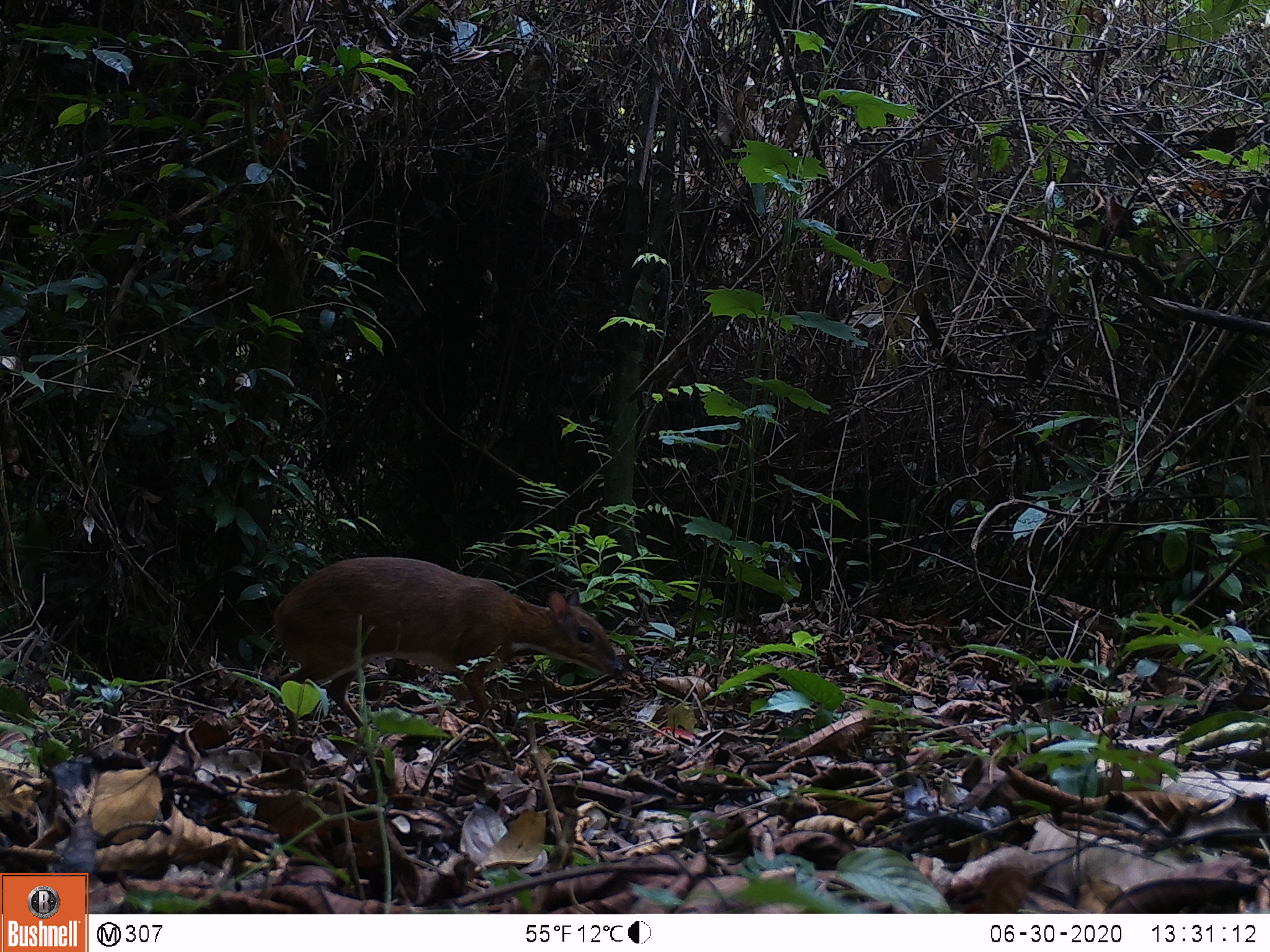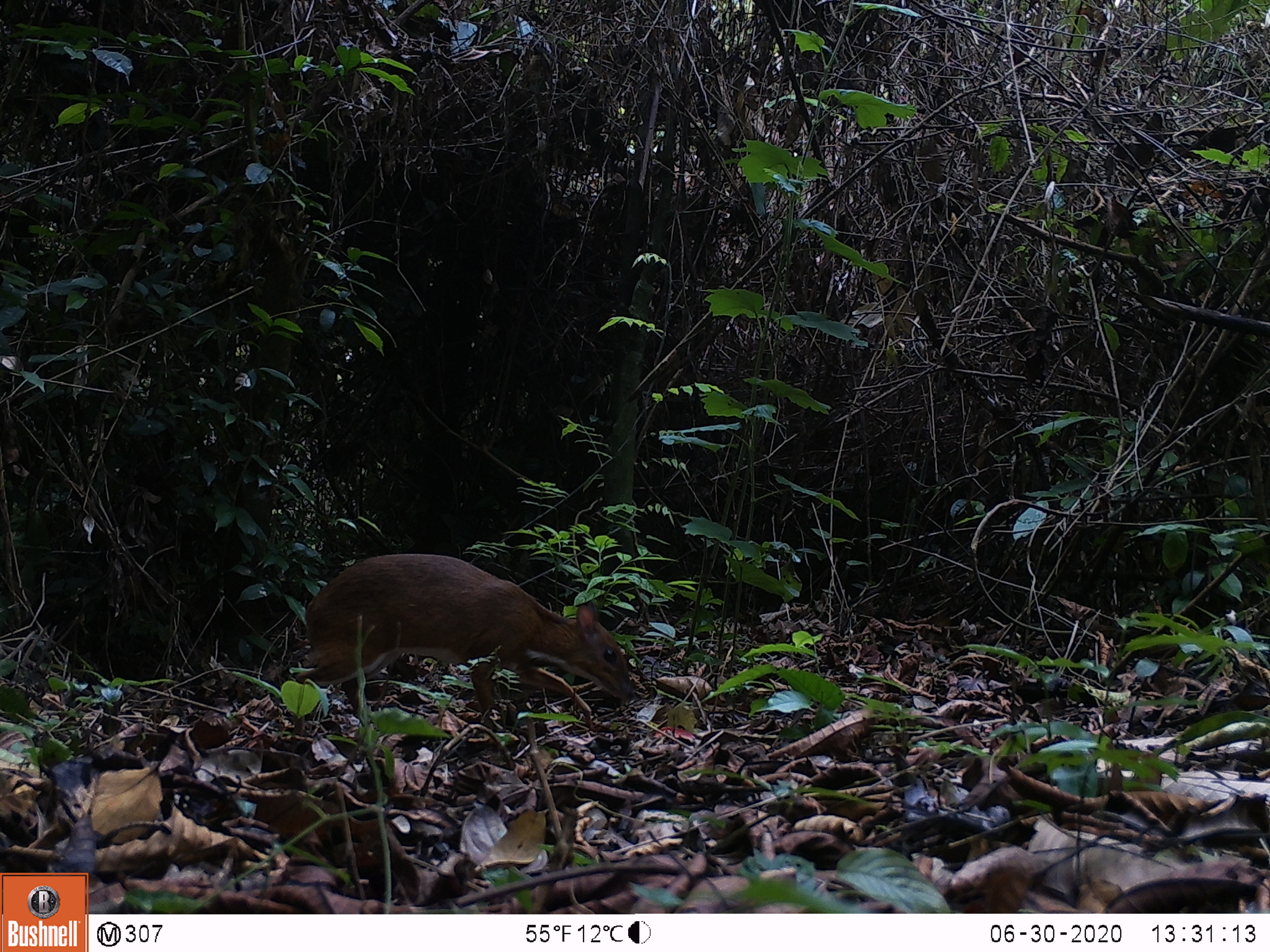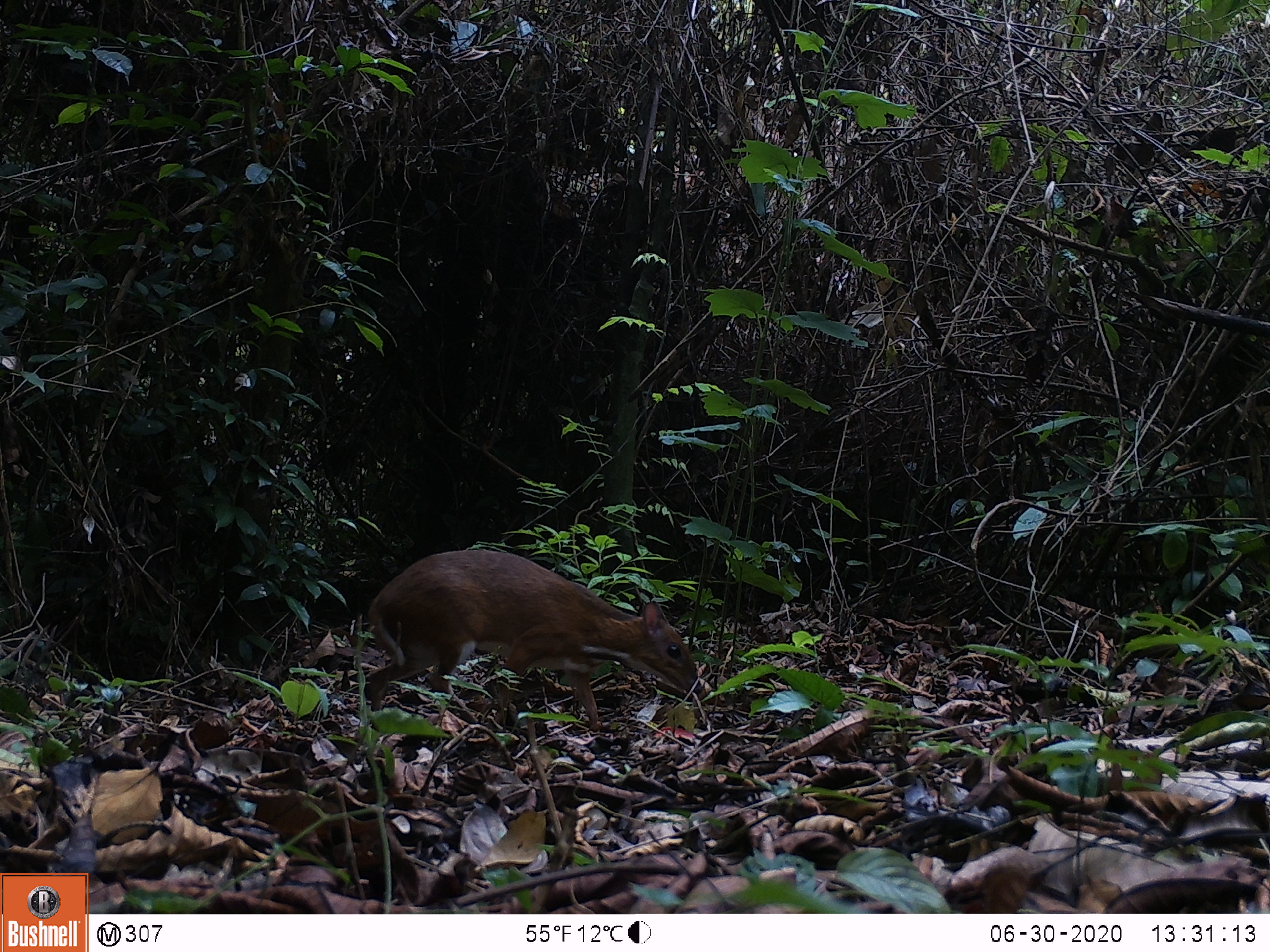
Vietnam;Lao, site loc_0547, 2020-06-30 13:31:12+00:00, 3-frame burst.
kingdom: Animalia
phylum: Chordata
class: Mammalia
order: Artiodactyla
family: Tragulidae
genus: Moschiola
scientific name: Moschiola meminna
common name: chevrotain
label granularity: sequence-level